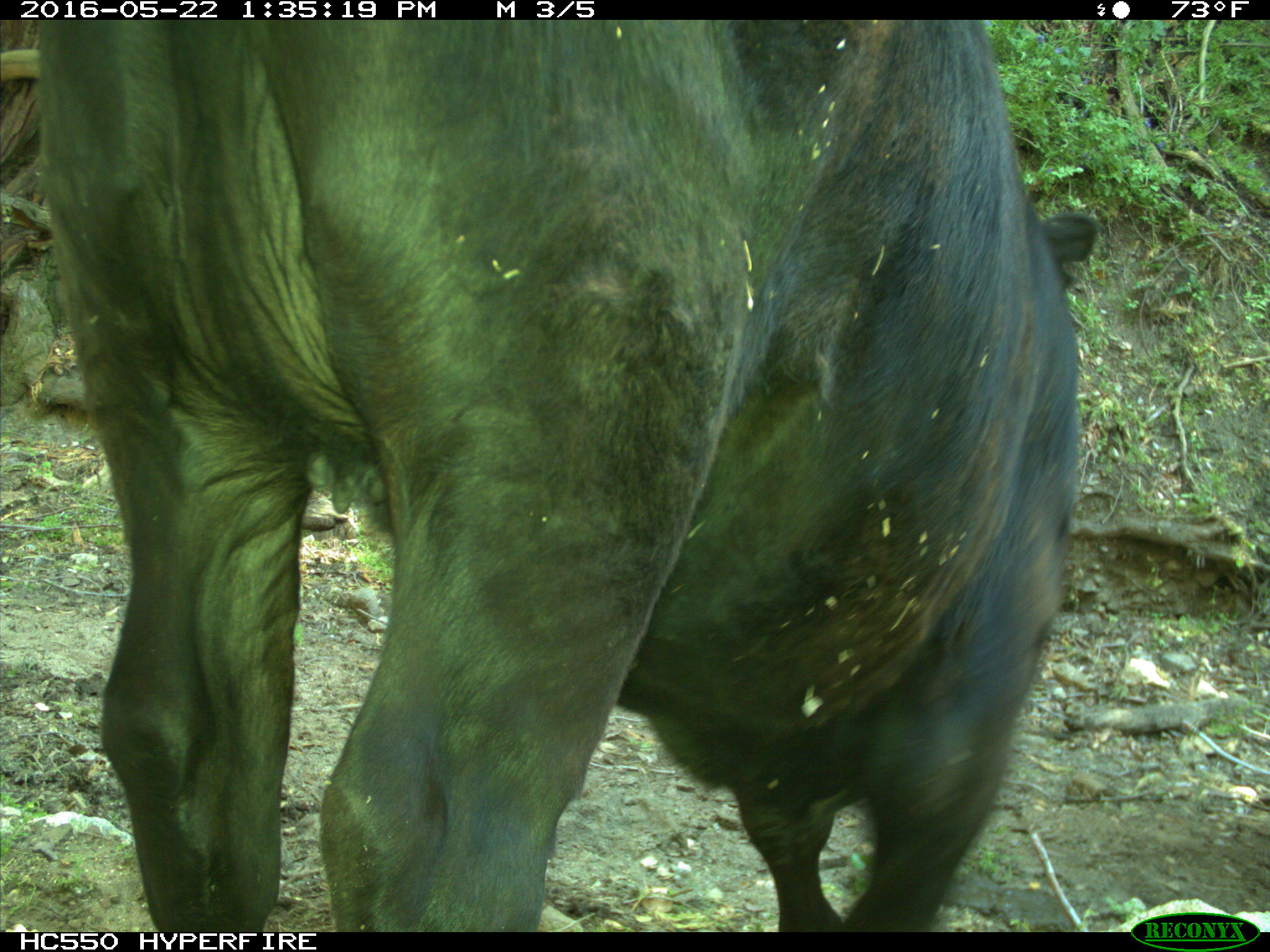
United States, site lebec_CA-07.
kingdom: Animalia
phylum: Chordata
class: Mammalia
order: Artiodactyla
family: Bovidae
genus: Bos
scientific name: Bos taurus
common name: domestic cow